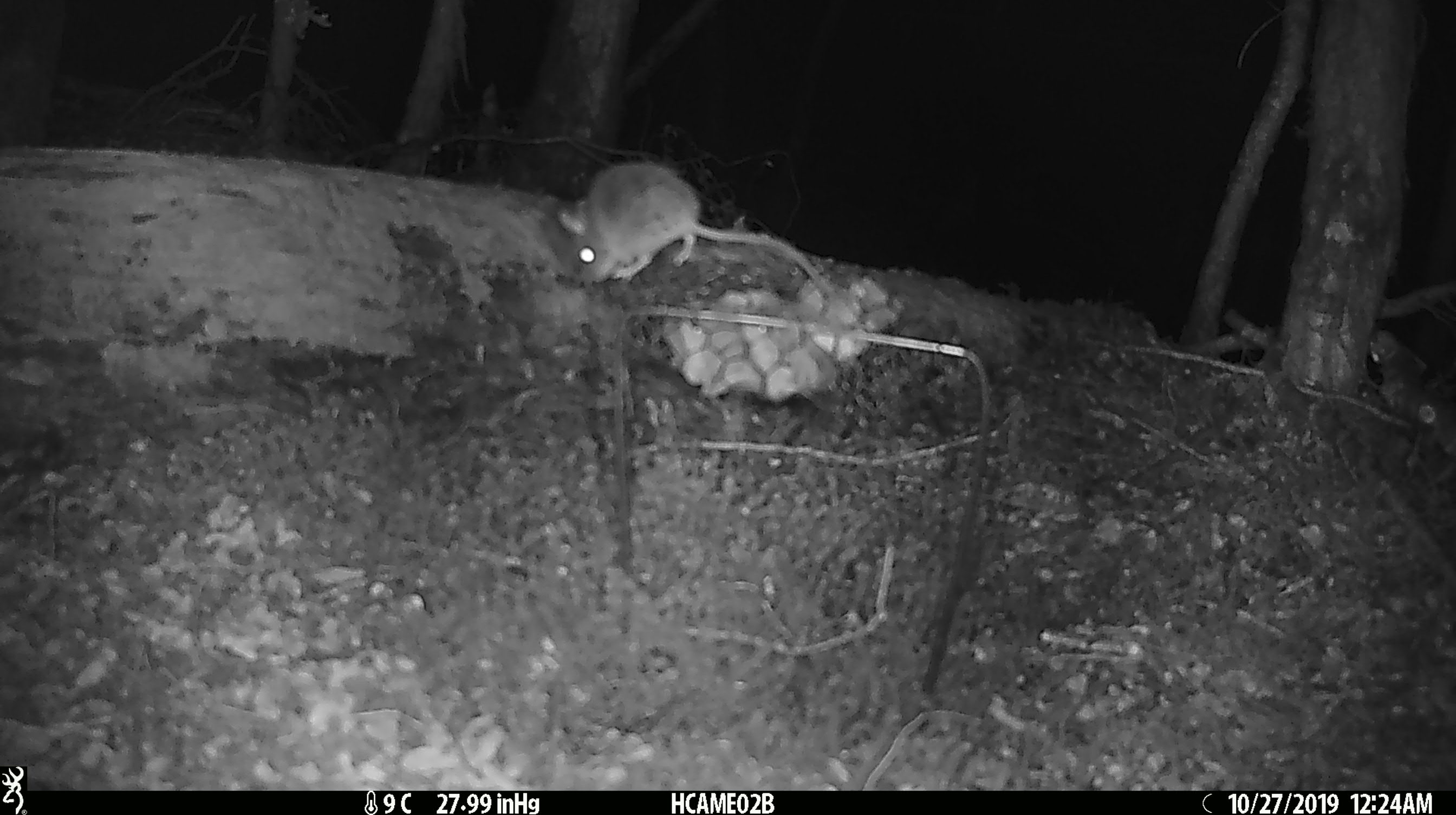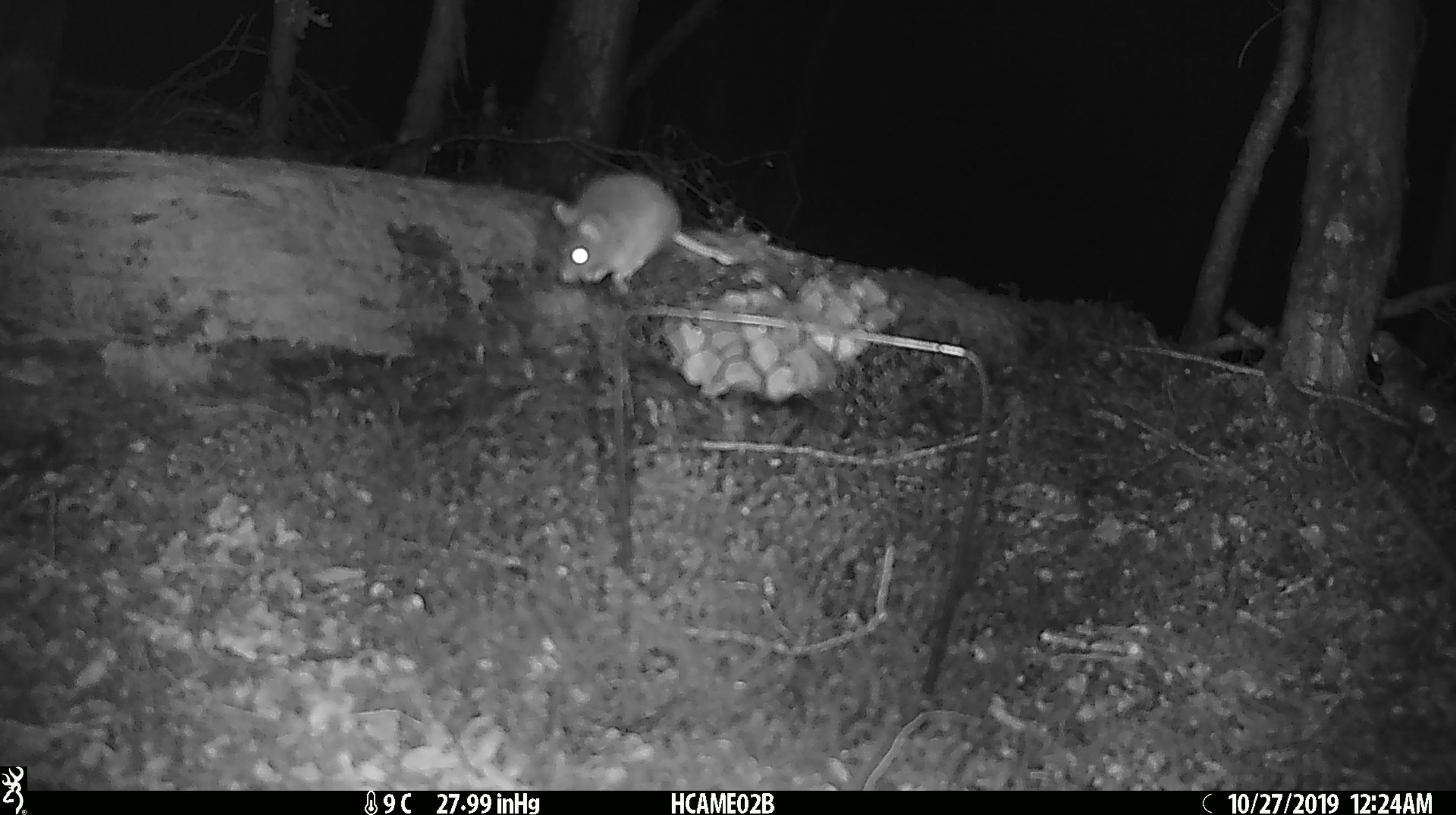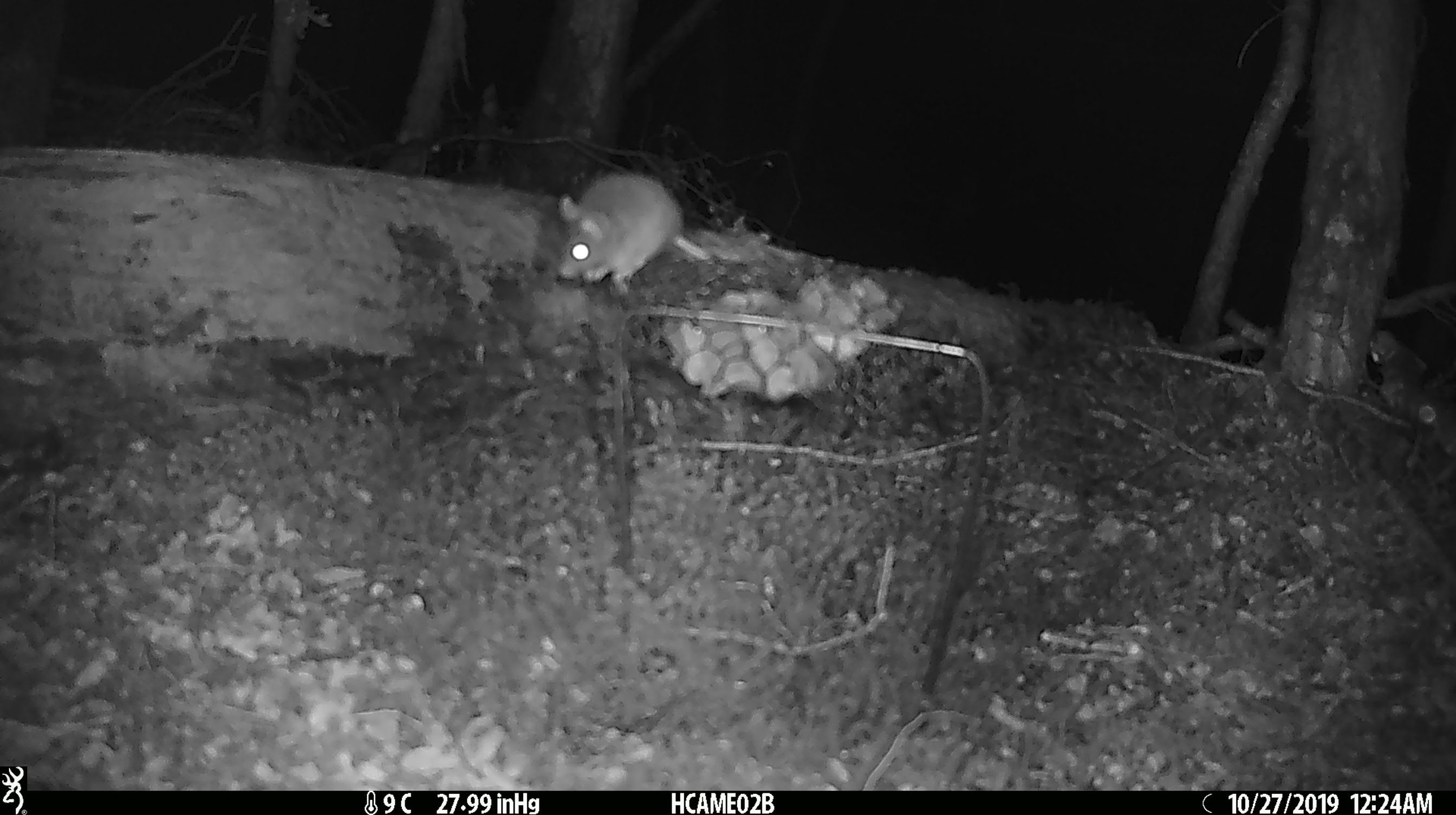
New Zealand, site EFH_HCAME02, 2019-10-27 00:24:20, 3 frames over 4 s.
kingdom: Animalia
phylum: Chordata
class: Mammalia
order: Rodentia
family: Muridae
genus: Mus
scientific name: Mus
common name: mouse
Mouse (Mus).